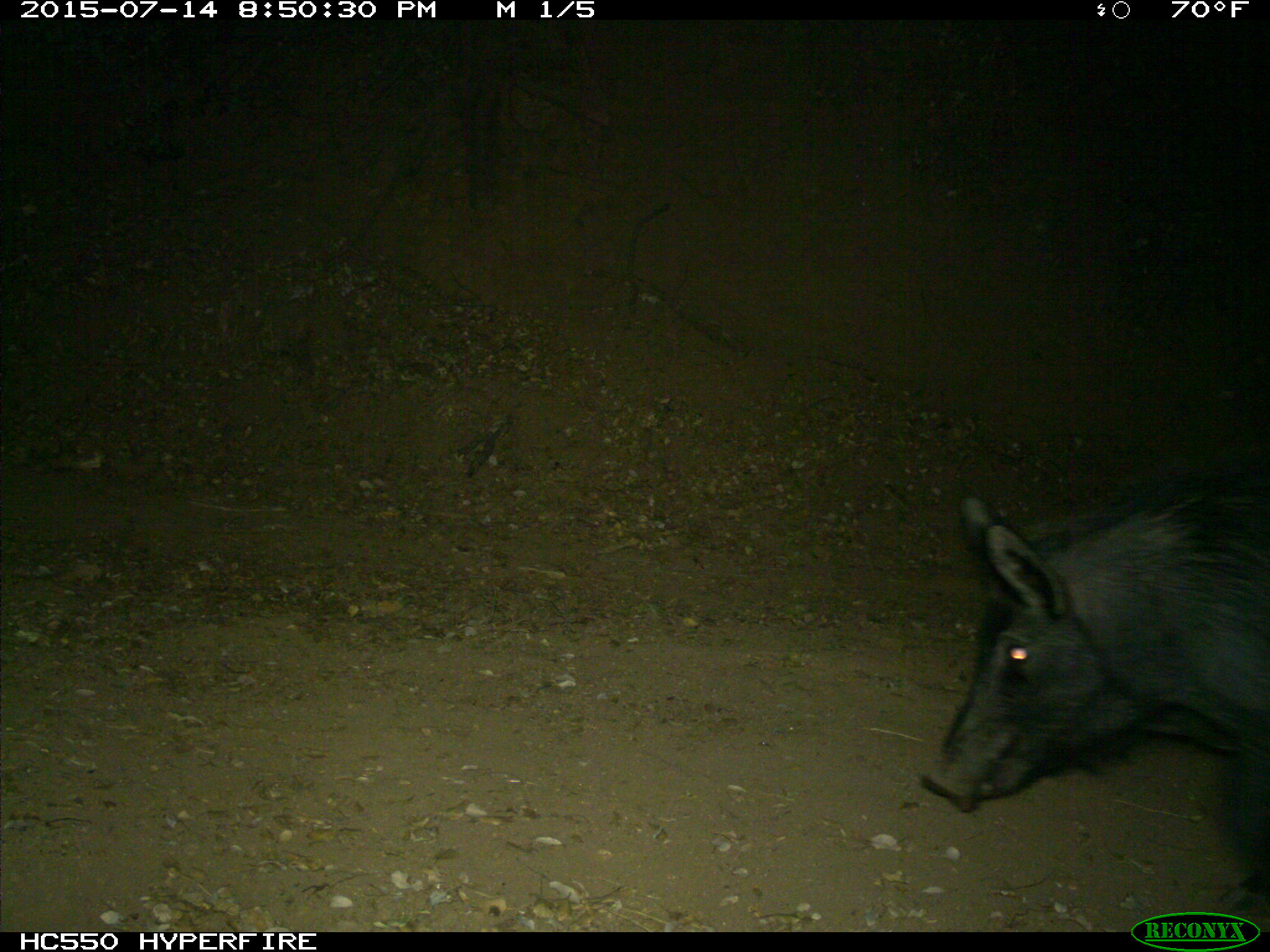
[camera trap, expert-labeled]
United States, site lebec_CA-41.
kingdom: Animalia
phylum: Chordata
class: Mammalia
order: Artiodactyla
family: Suidae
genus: Sus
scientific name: Sus scrofa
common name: wild boar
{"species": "Sus scrofa (wild boar)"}